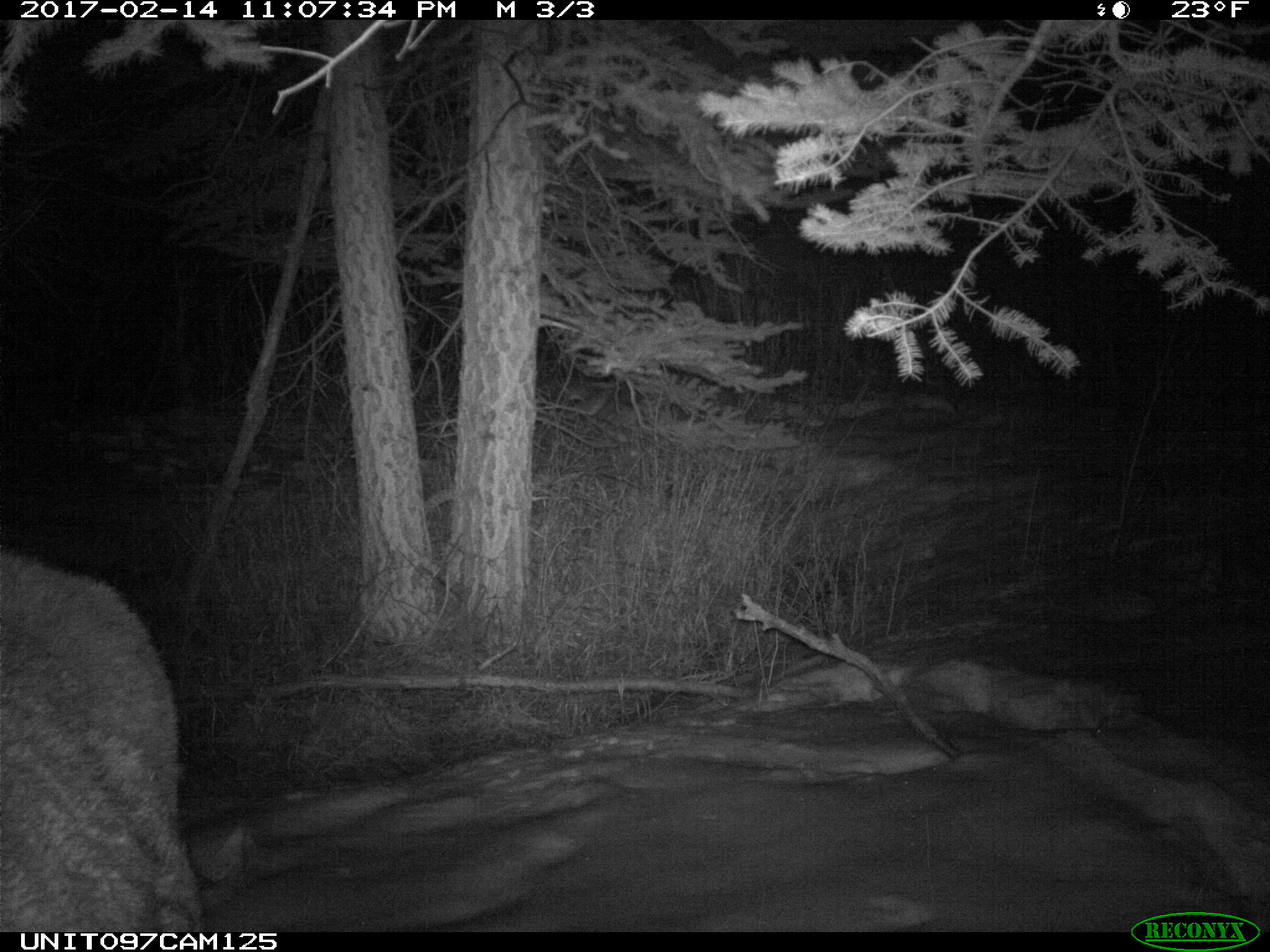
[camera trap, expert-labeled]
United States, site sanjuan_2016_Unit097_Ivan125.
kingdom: Animalia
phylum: Chordata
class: Mammalia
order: Artiodactyla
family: Cervidae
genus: Alces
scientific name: Alces alces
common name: moose